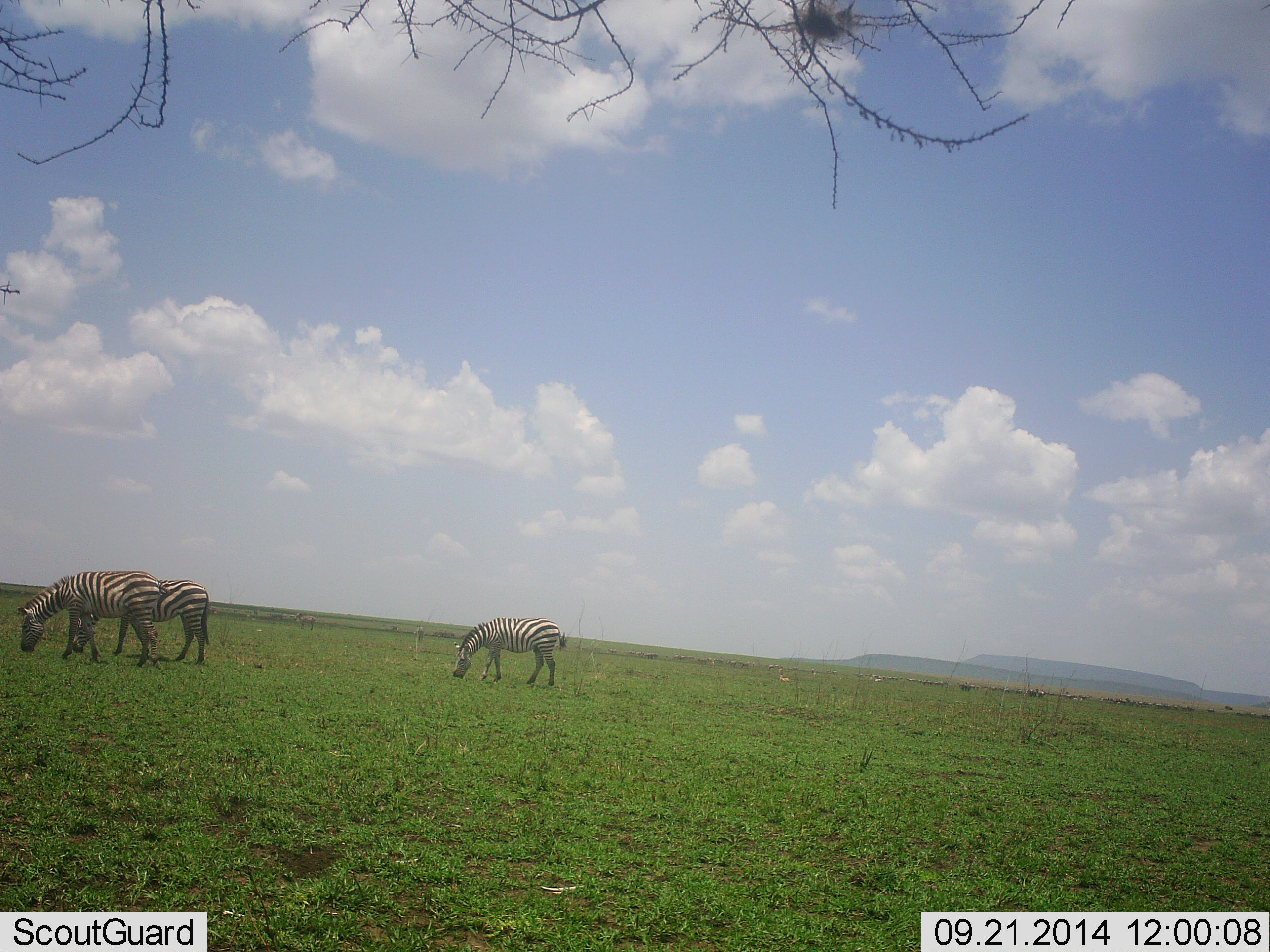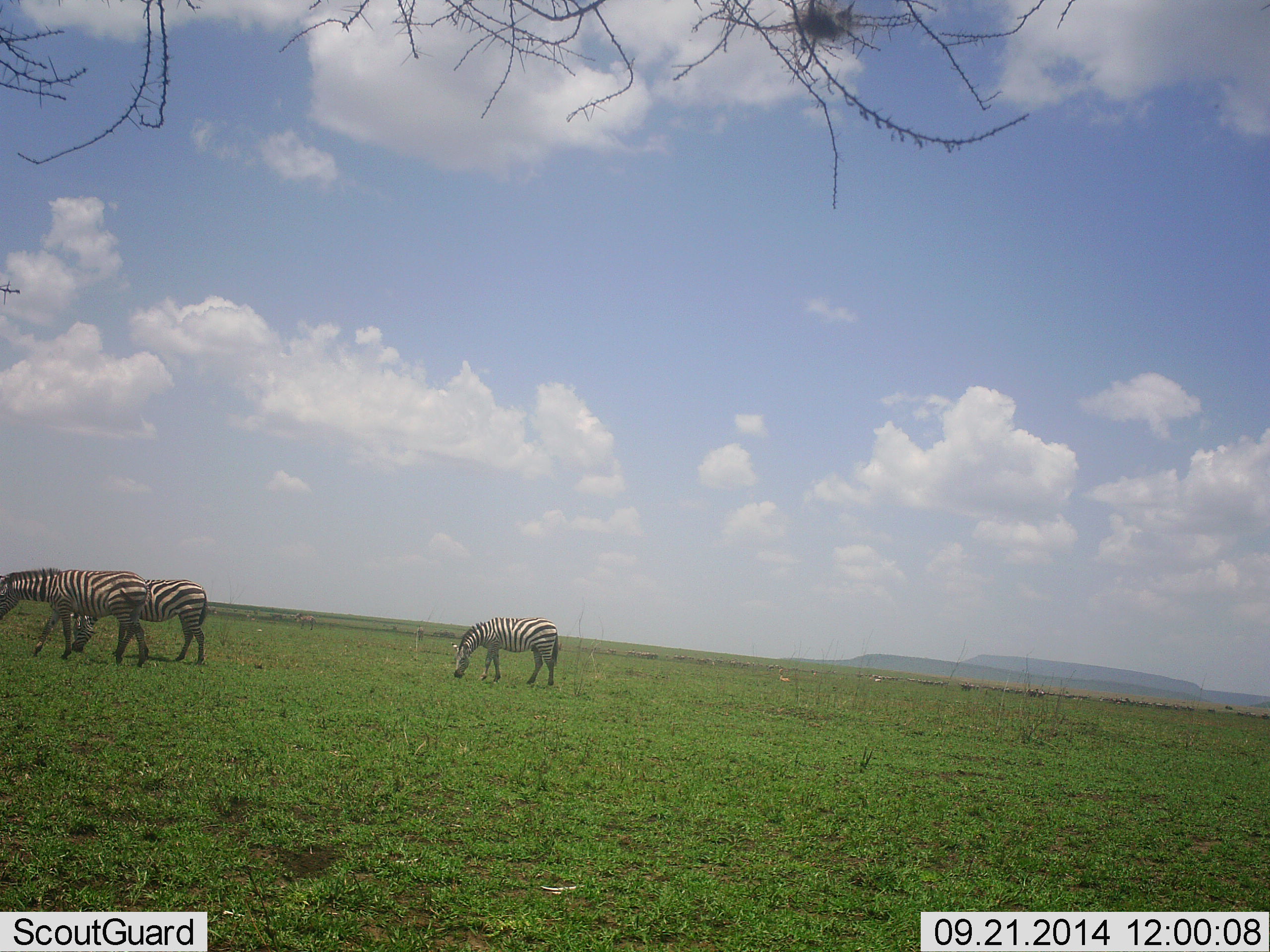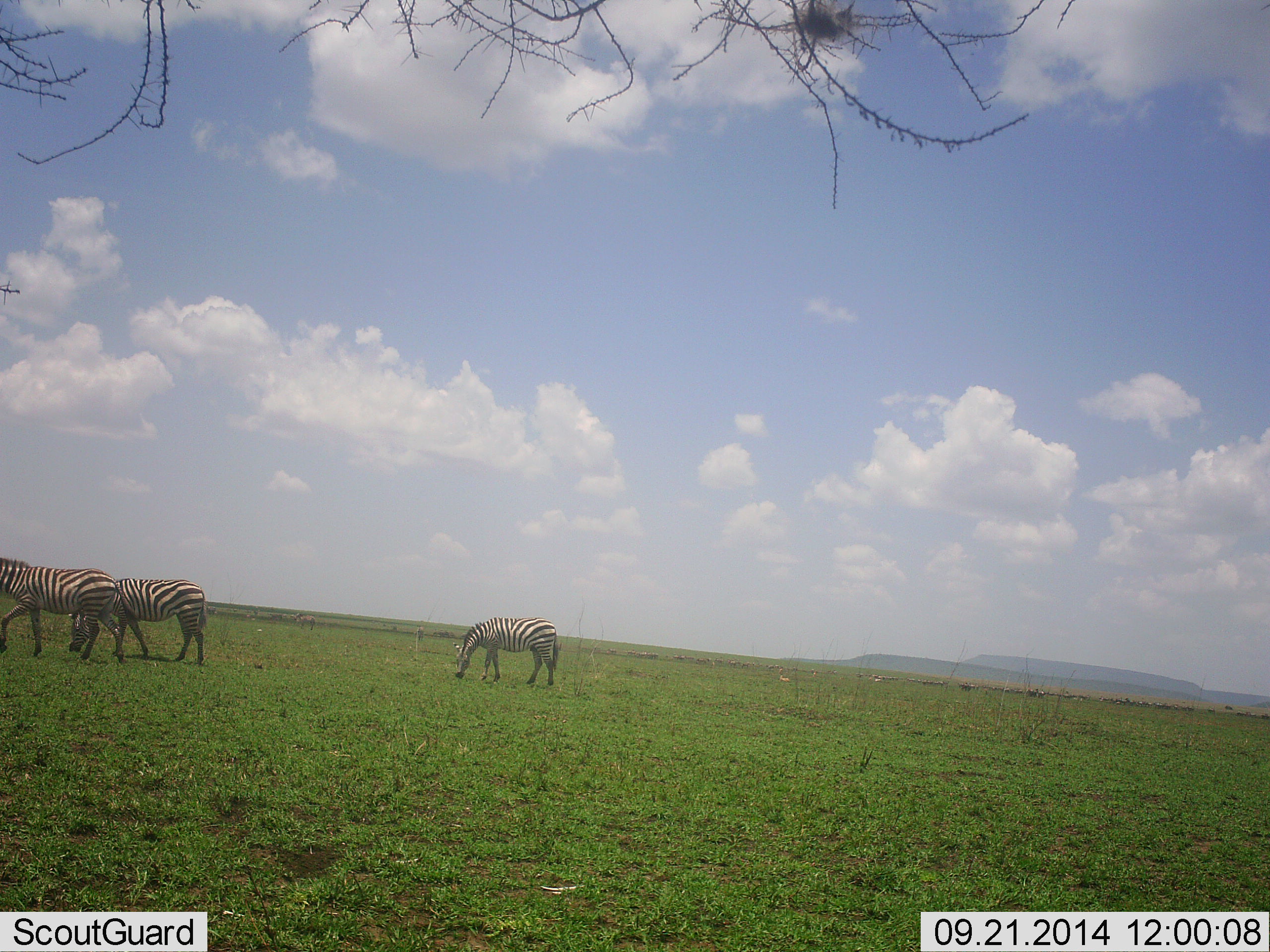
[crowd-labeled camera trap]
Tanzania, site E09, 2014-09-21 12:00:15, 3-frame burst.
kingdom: Animalia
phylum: Chordata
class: Mammalia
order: Perissodactyla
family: Equidae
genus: Equus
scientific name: Equus quagga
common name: plains zebra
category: zebra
Zebra (plains zebra) (Equus quagga), count 3. Behavior (volunteer vote fractions): standing 20%, resting 0%, moving 40%, interacting 0%. Young present (vote fraction): 0%. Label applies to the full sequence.